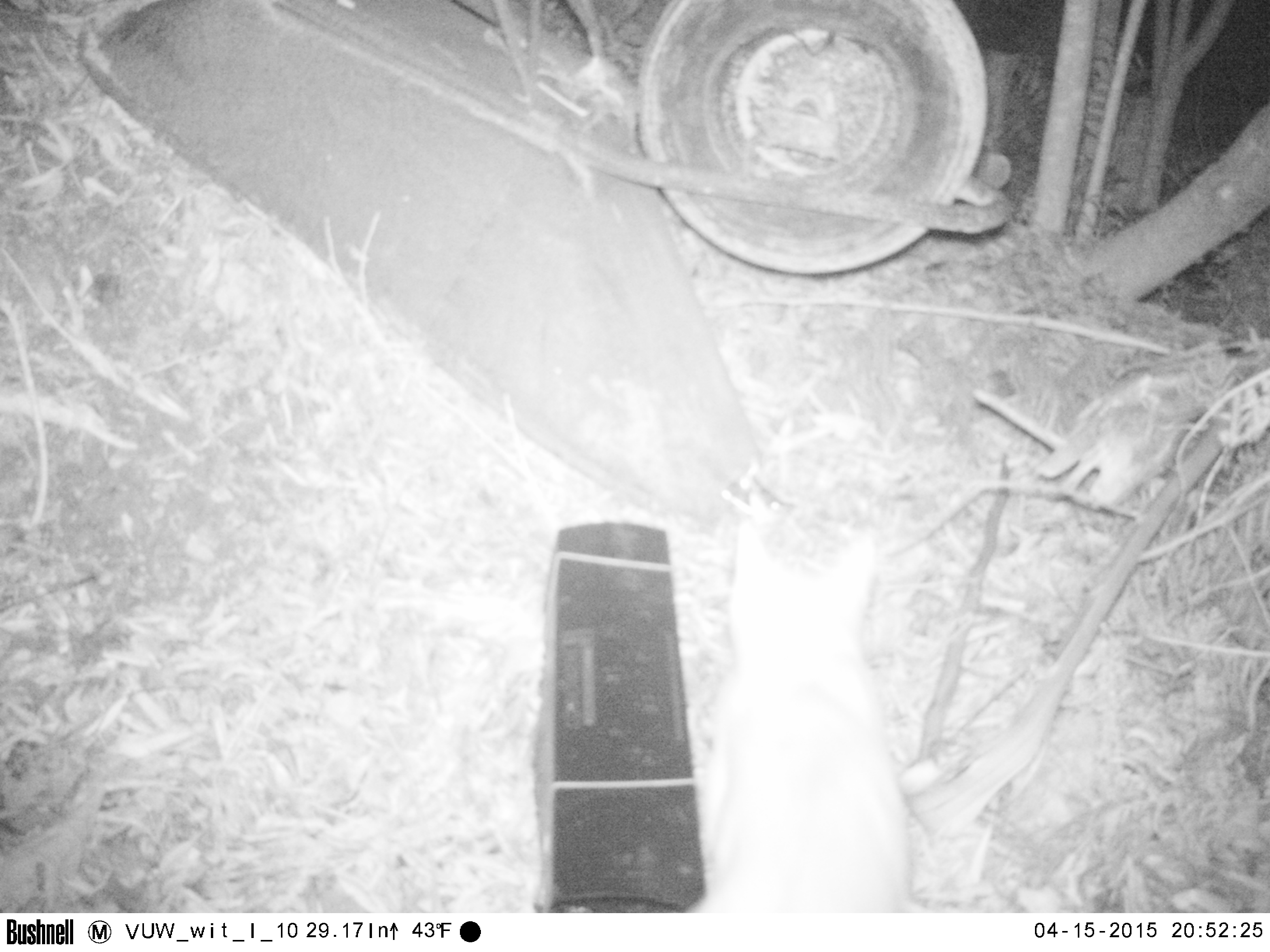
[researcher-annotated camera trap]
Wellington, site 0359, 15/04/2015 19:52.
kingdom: Animalia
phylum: Chordata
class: Mammalia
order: Carnivora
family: Felidae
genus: Felis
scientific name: Felis catus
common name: cat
Cat (Felis catus).